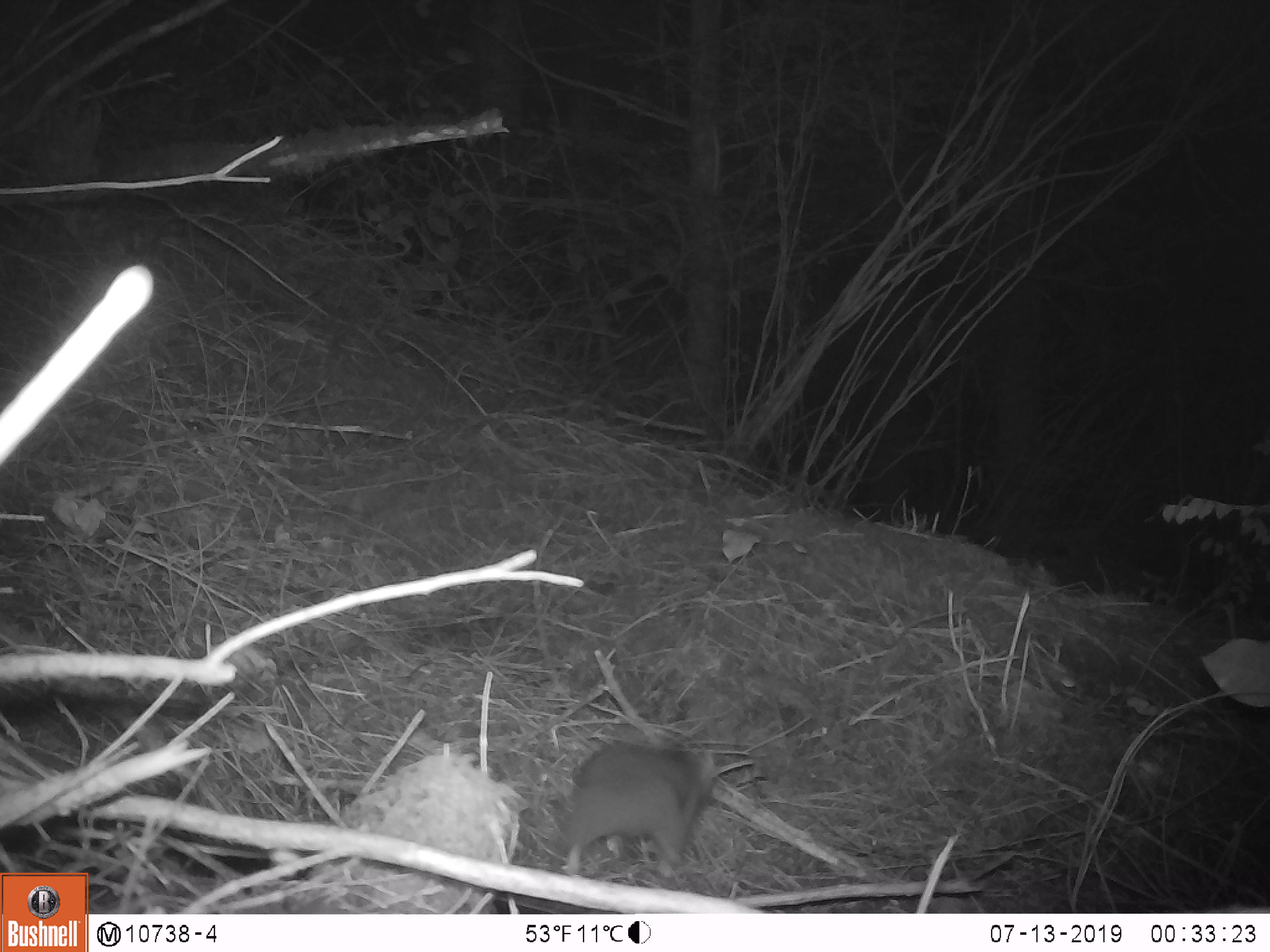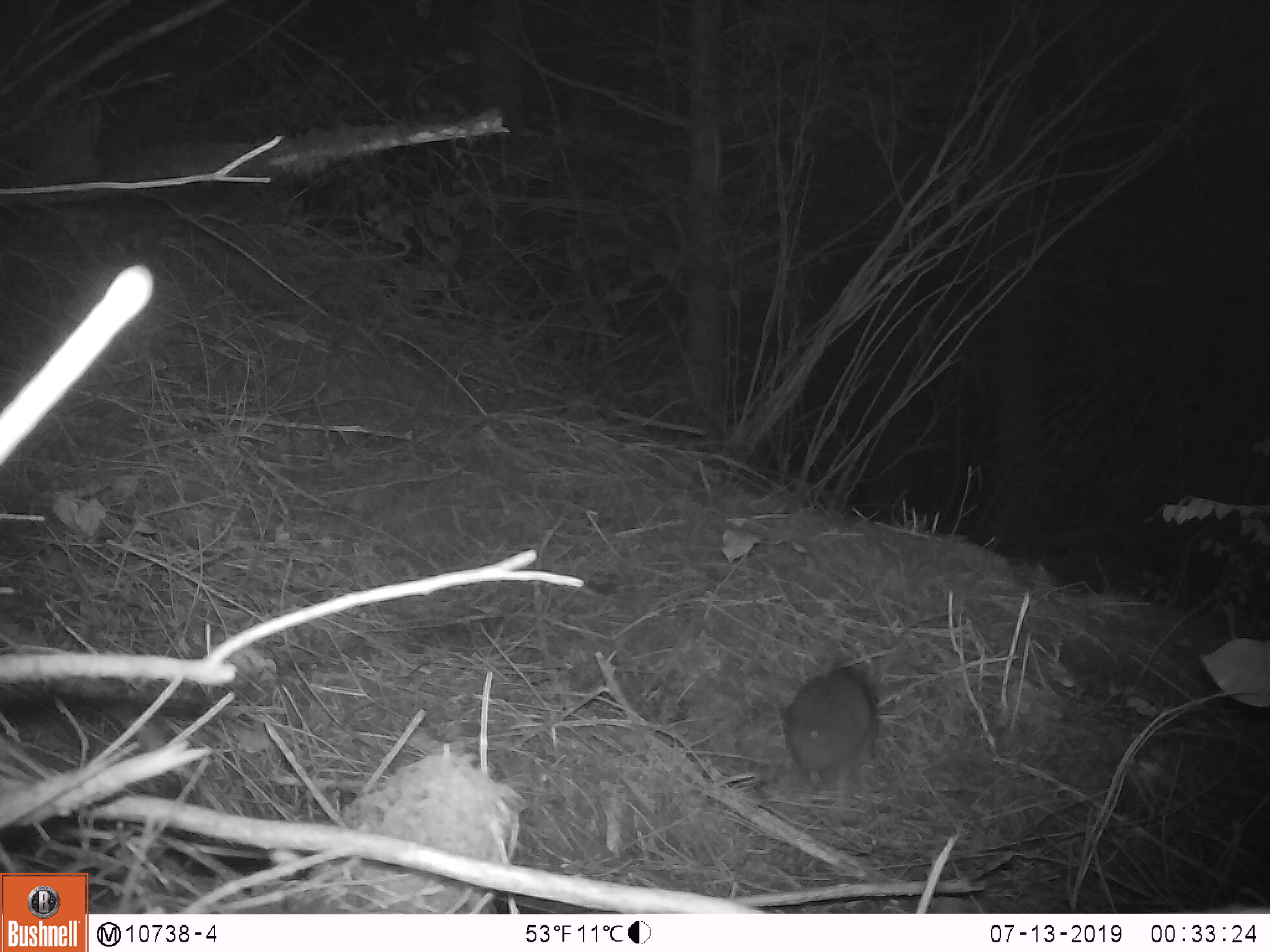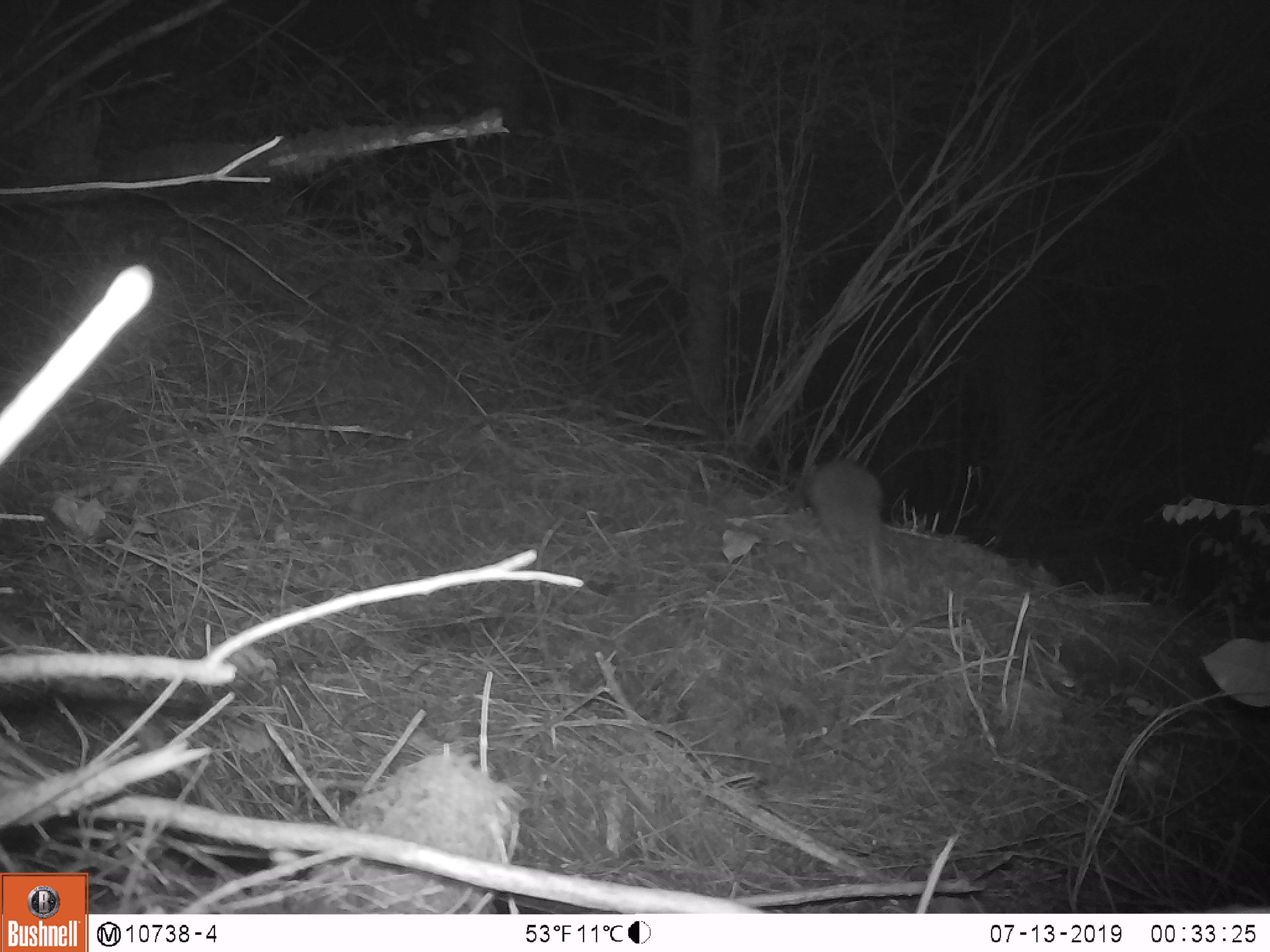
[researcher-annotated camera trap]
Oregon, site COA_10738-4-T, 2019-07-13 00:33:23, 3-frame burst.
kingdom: Animalia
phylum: Chordata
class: Mammalia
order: Rodentia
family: Aplodontiidae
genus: Aplodontia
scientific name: Aplodontia rufa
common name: mountain beaver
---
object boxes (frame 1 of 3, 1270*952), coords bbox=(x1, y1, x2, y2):
mountain beaver: bbox=(564, 739, 722, 870)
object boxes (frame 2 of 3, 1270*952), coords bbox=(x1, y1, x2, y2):
mountain beaver: bbox=(777, 663, 880, 777)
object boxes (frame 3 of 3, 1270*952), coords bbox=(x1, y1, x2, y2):
mountain beaver: bbox=(805, 456, 889, 544)